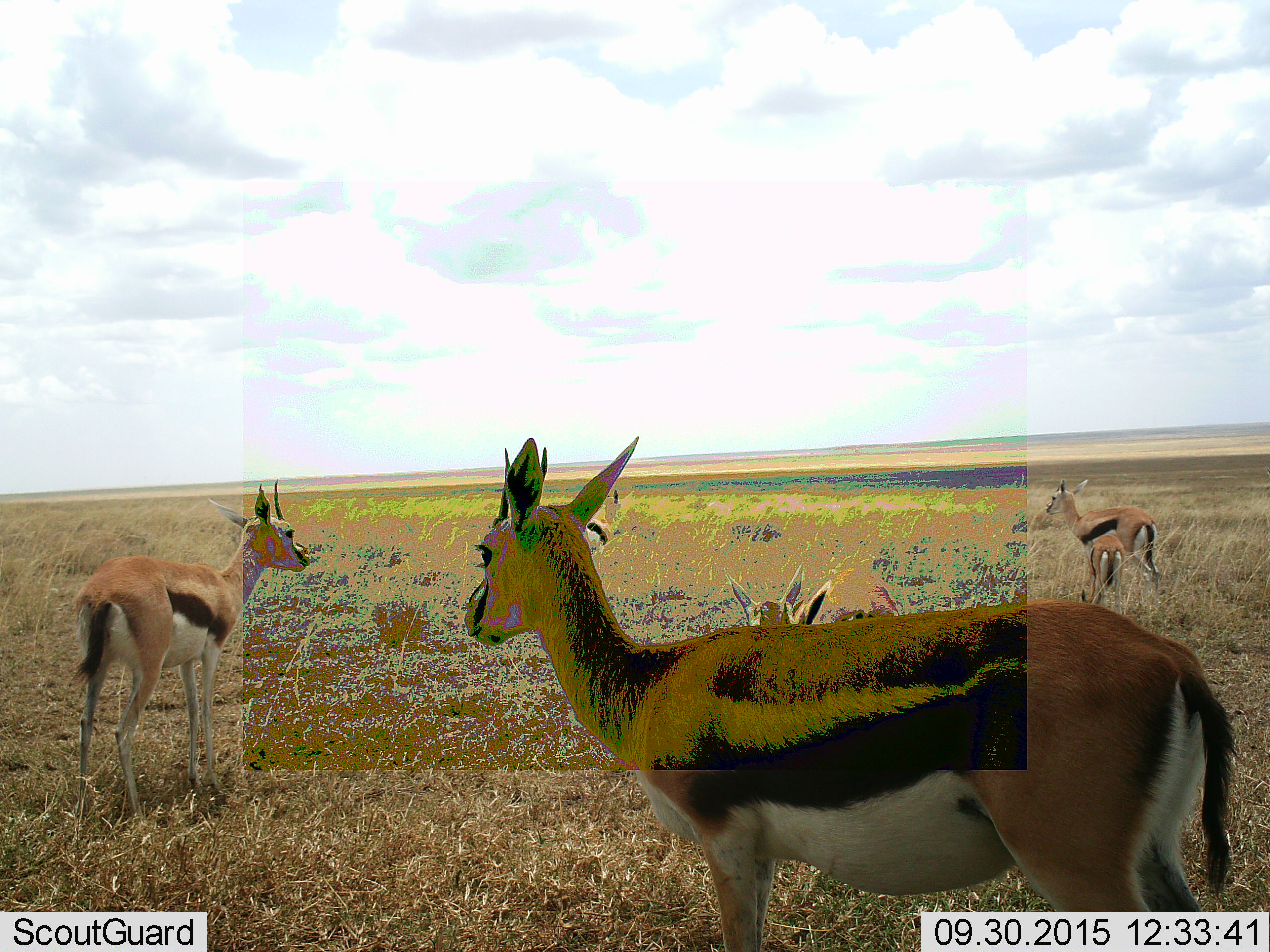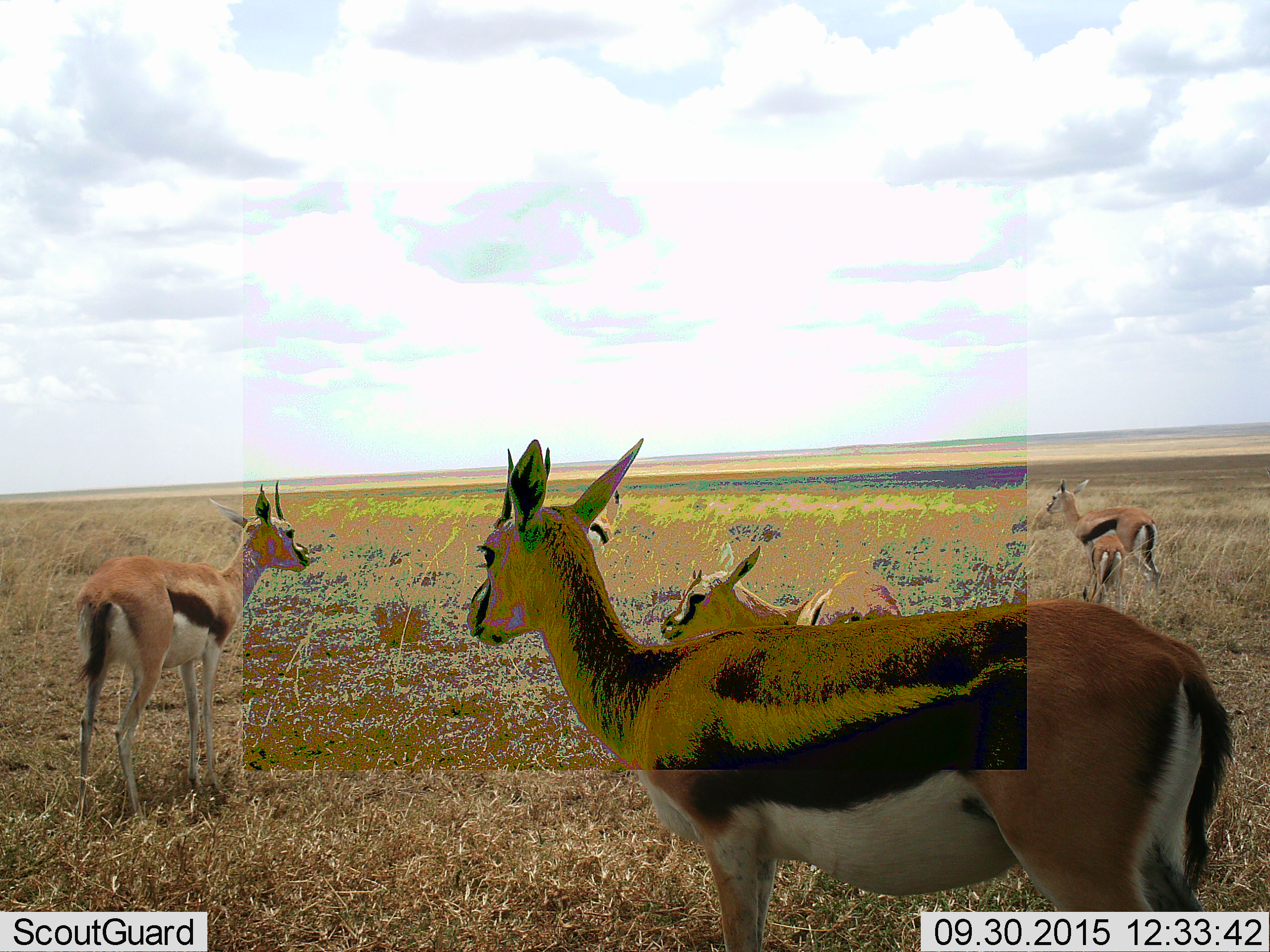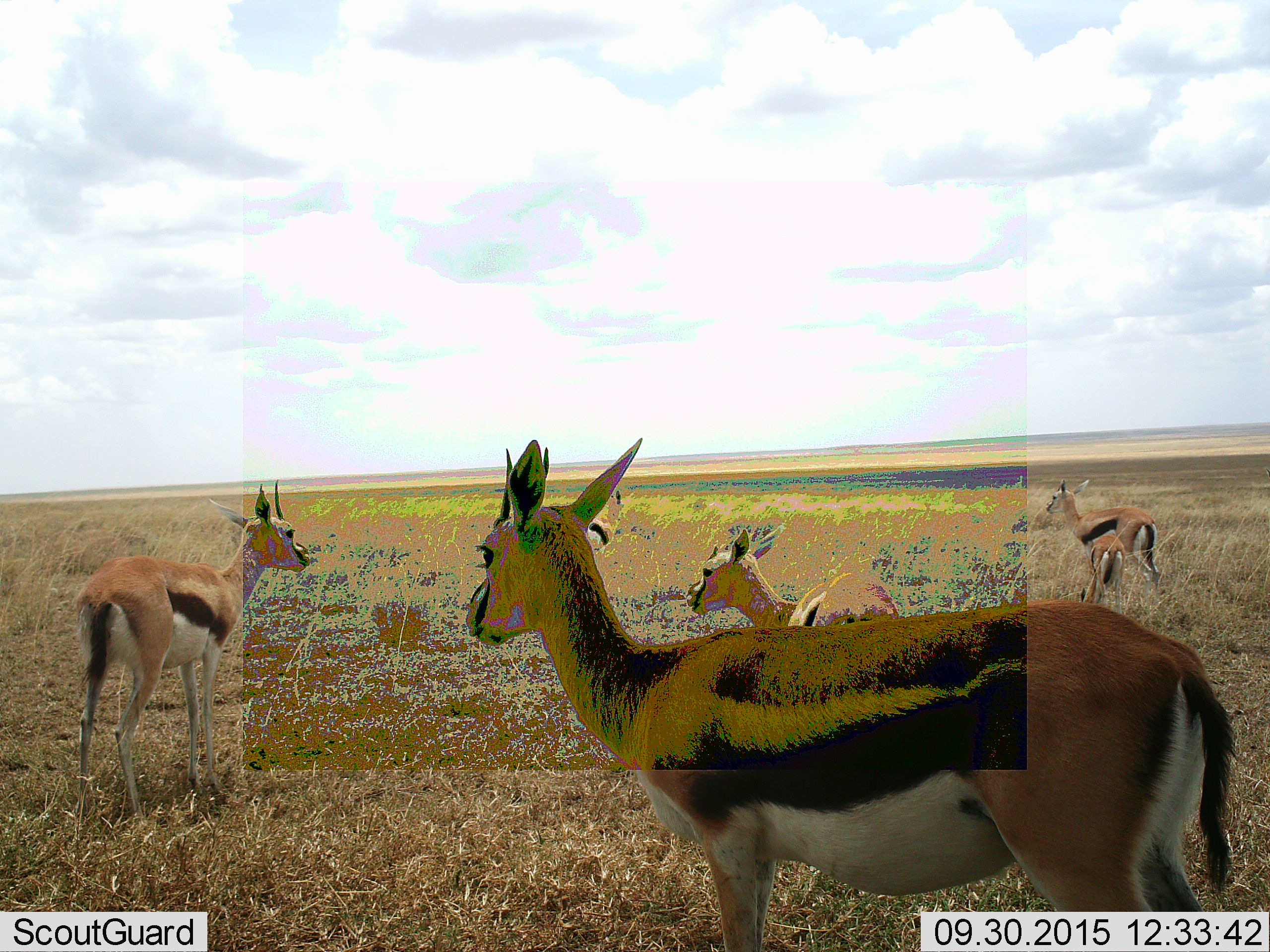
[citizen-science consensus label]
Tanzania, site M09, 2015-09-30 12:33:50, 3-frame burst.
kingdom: Animalia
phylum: Chordata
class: Mammalia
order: Artiodactyla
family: Bovidae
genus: Eudorcas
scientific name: Eudorcas thomsonii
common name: thomson's gazelle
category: gazellethomsons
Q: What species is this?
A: Gazellethomsons (thomson's gazelle) (Eudorcas thomsonii).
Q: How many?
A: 5.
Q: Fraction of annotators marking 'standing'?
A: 100%.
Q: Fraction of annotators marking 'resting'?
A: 0%.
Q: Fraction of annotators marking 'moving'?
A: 12%.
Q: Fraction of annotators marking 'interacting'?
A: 0%.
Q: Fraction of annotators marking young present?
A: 38%.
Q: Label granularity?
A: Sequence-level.